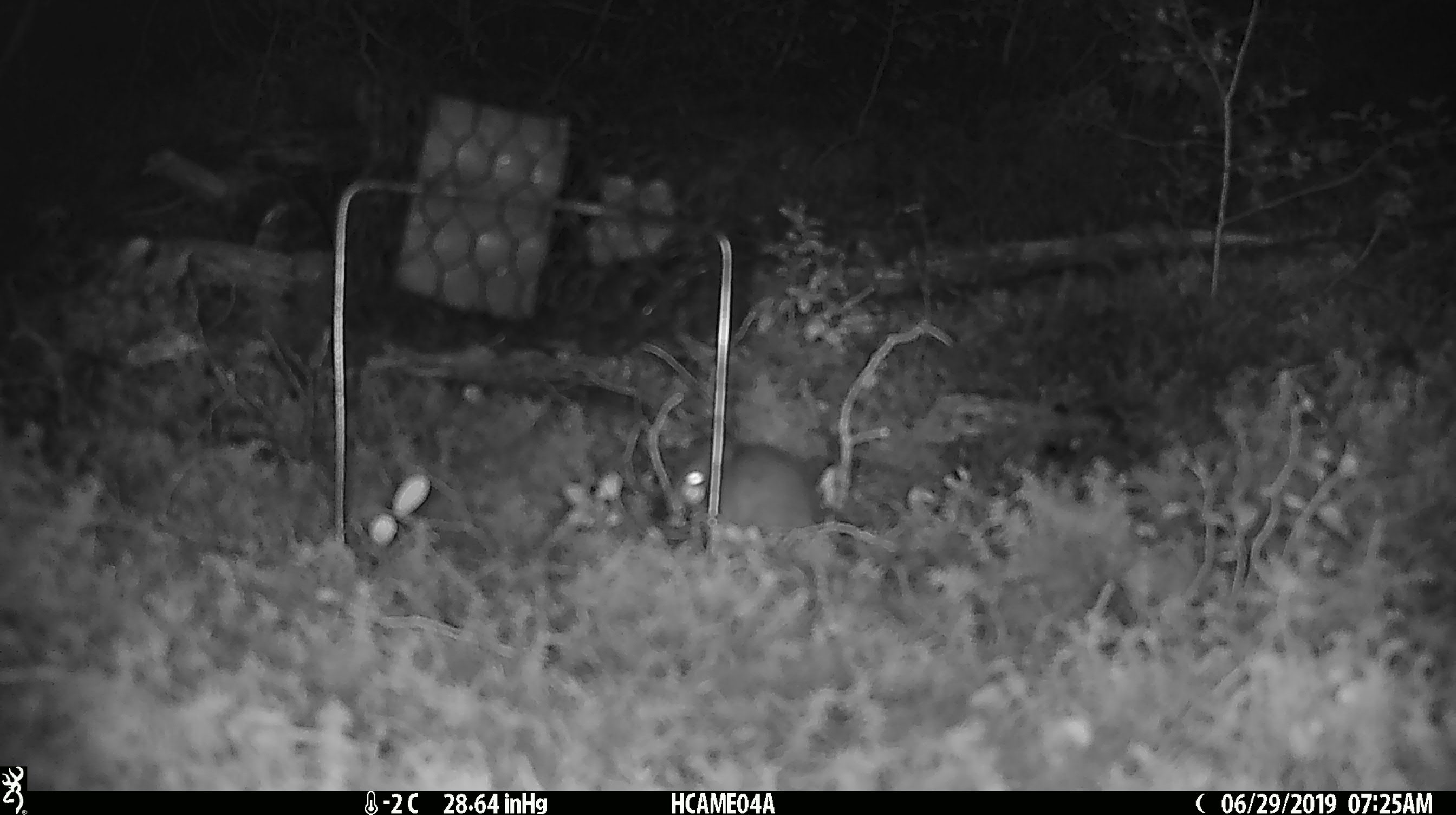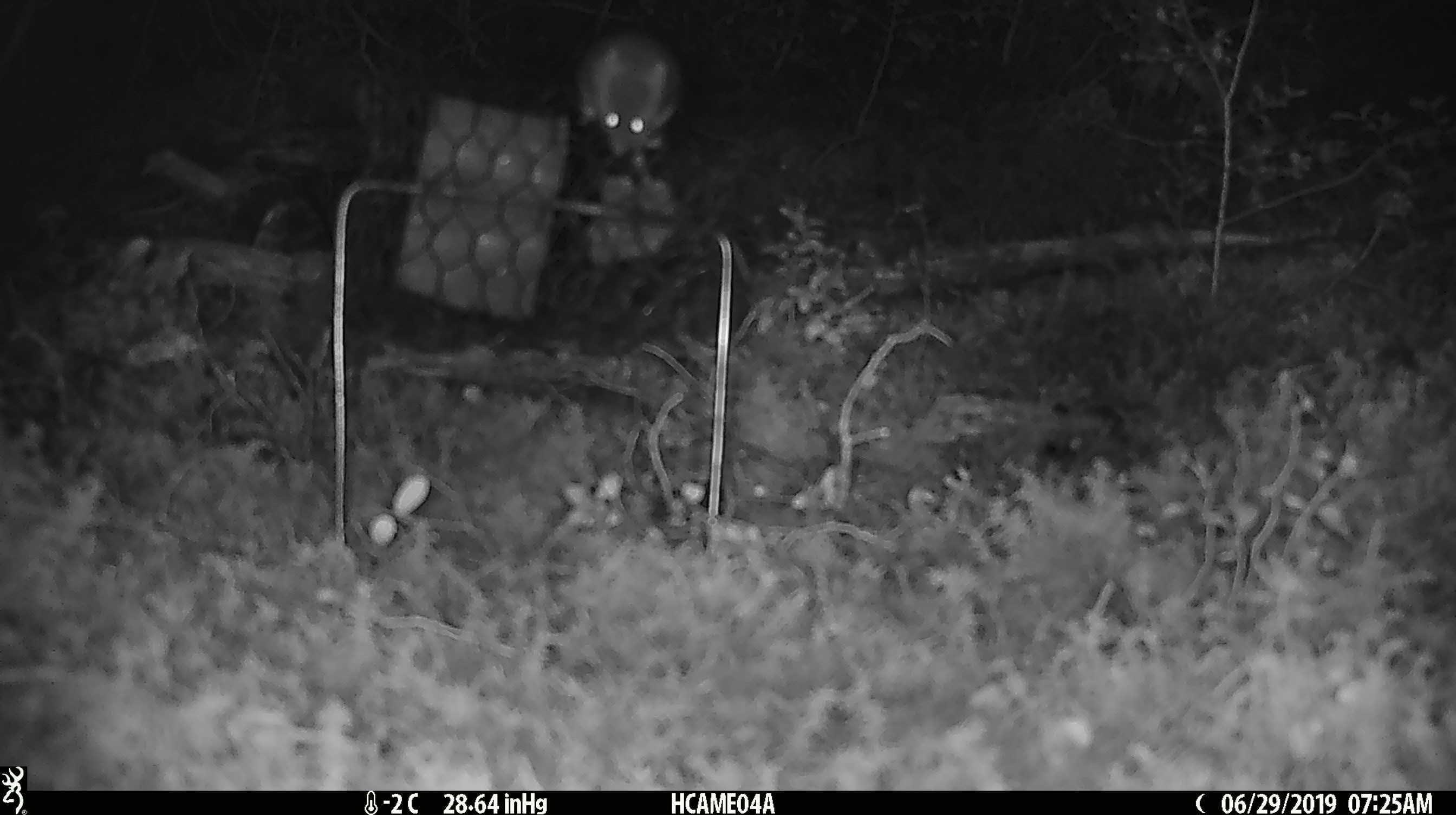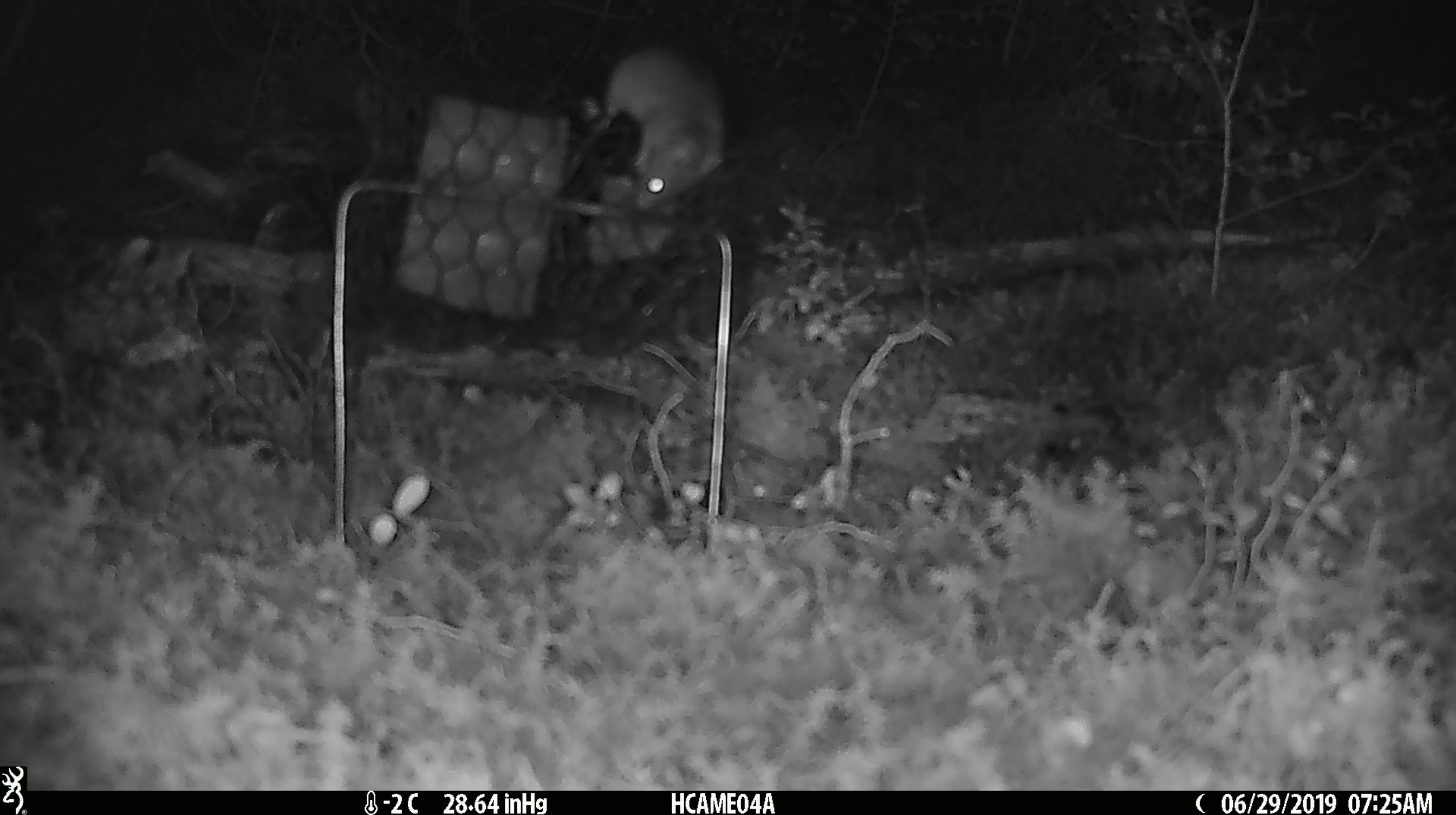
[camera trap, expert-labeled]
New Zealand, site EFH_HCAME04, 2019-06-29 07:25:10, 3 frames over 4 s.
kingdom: Animalia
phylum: Chordata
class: Mammalia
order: Rodentia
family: Muridae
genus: Mus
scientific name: Mus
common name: mouse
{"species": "mouse (Mus)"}